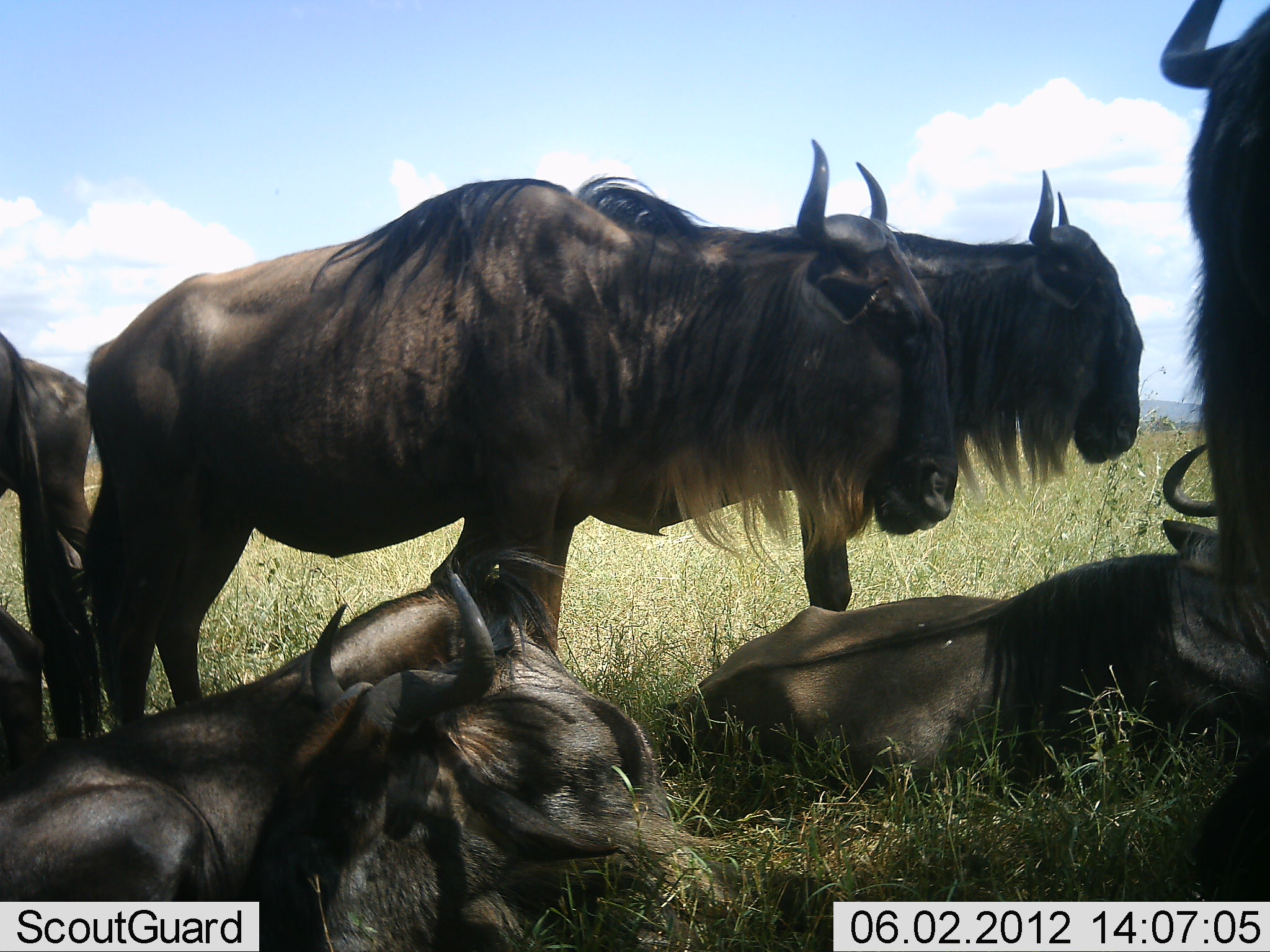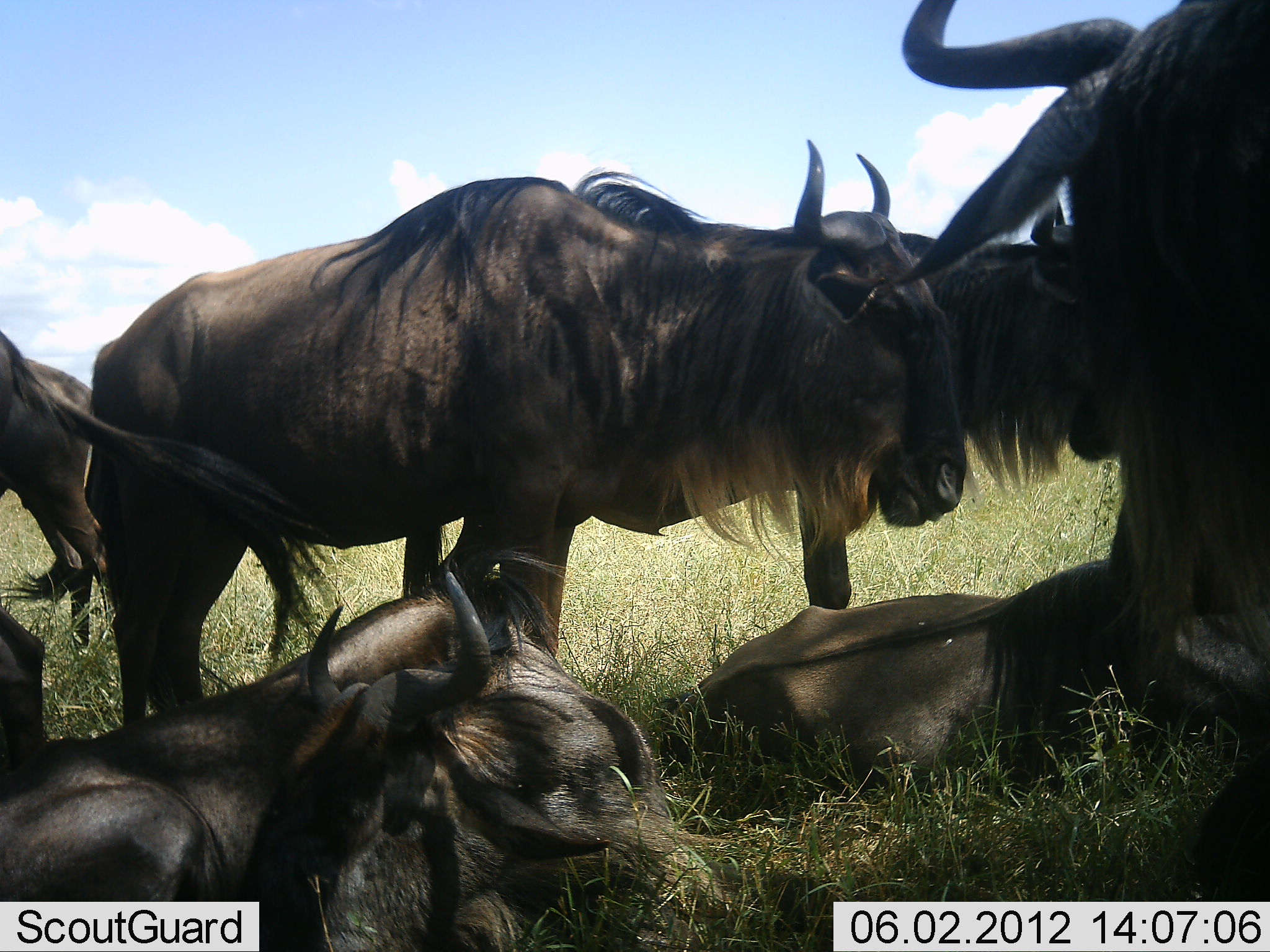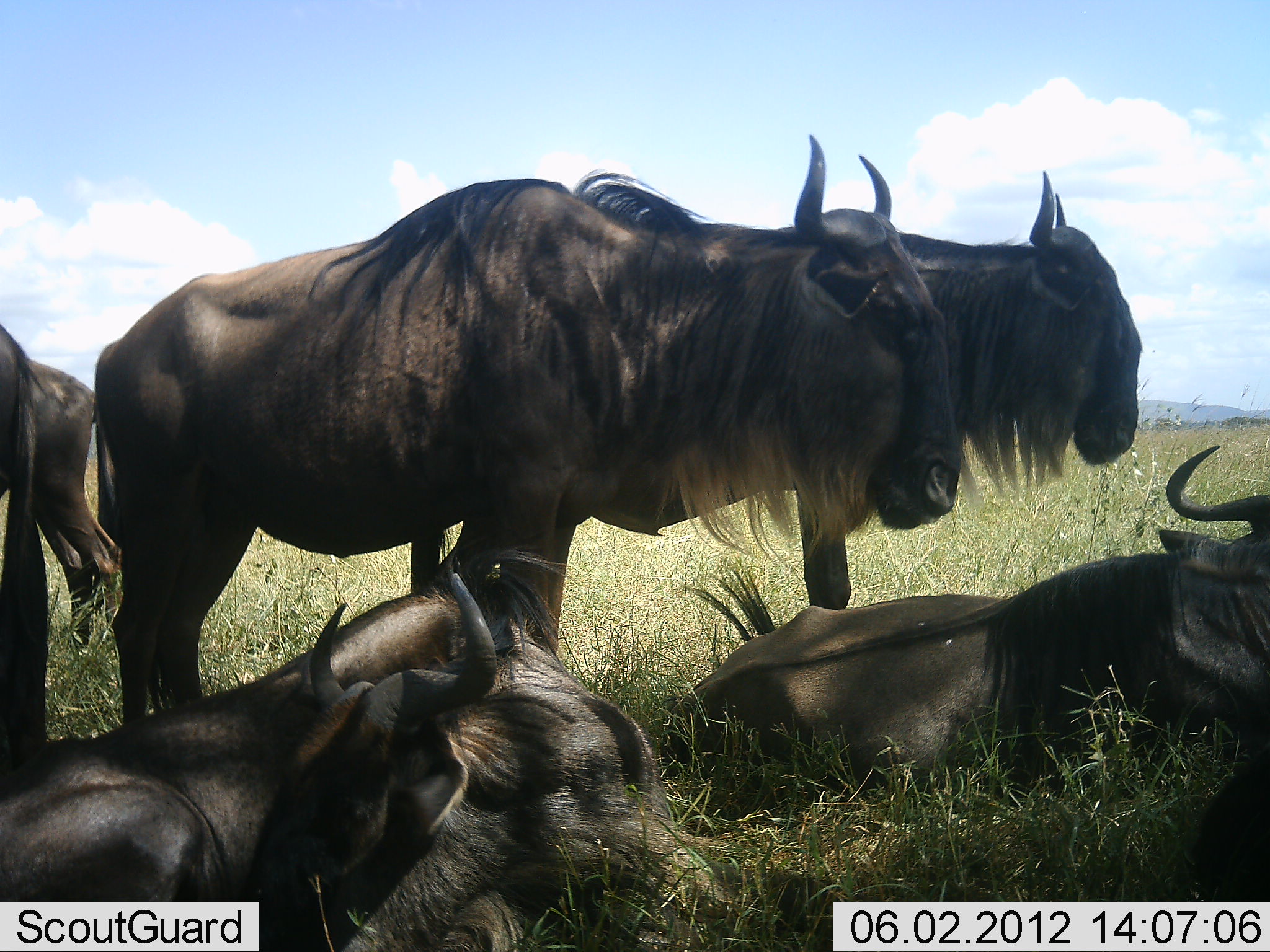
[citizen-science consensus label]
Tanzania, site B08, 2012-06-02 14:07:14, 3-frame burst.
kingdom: Animalia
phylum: Chordata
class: Mammalia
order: Artiodactyla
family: Bovidae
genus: Connochaetes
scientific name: Connochaetes taurinus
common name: blue wildebeest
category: wildebeest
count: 7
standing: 80%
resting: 100%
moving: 0%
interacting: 10%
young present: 0%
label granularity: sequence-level